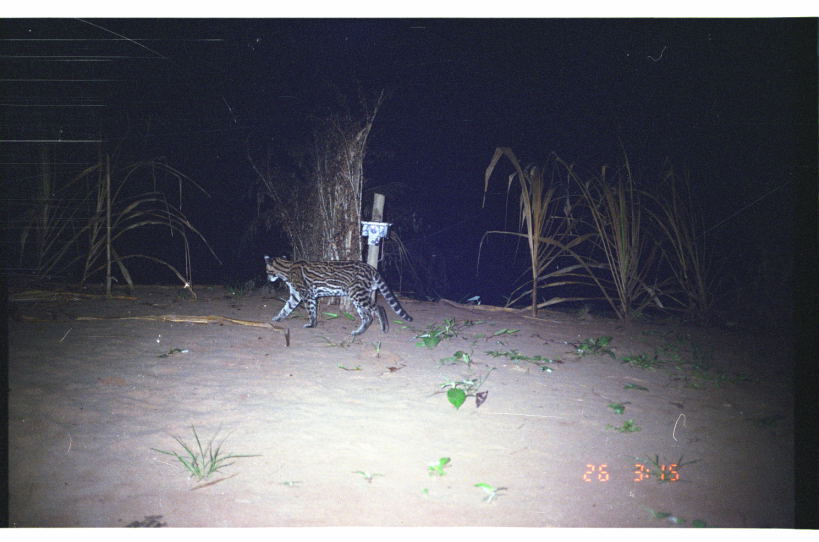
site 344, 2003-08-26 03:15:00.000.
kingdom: Animalia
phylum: Chordata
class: Mammalia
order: Carnivora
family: Felidae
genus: Leopardus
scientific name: Leopardus pardalis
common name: ocelot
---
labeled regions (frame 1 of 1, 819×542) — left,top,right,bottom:
leopardus pardalis: 263,253,414,338